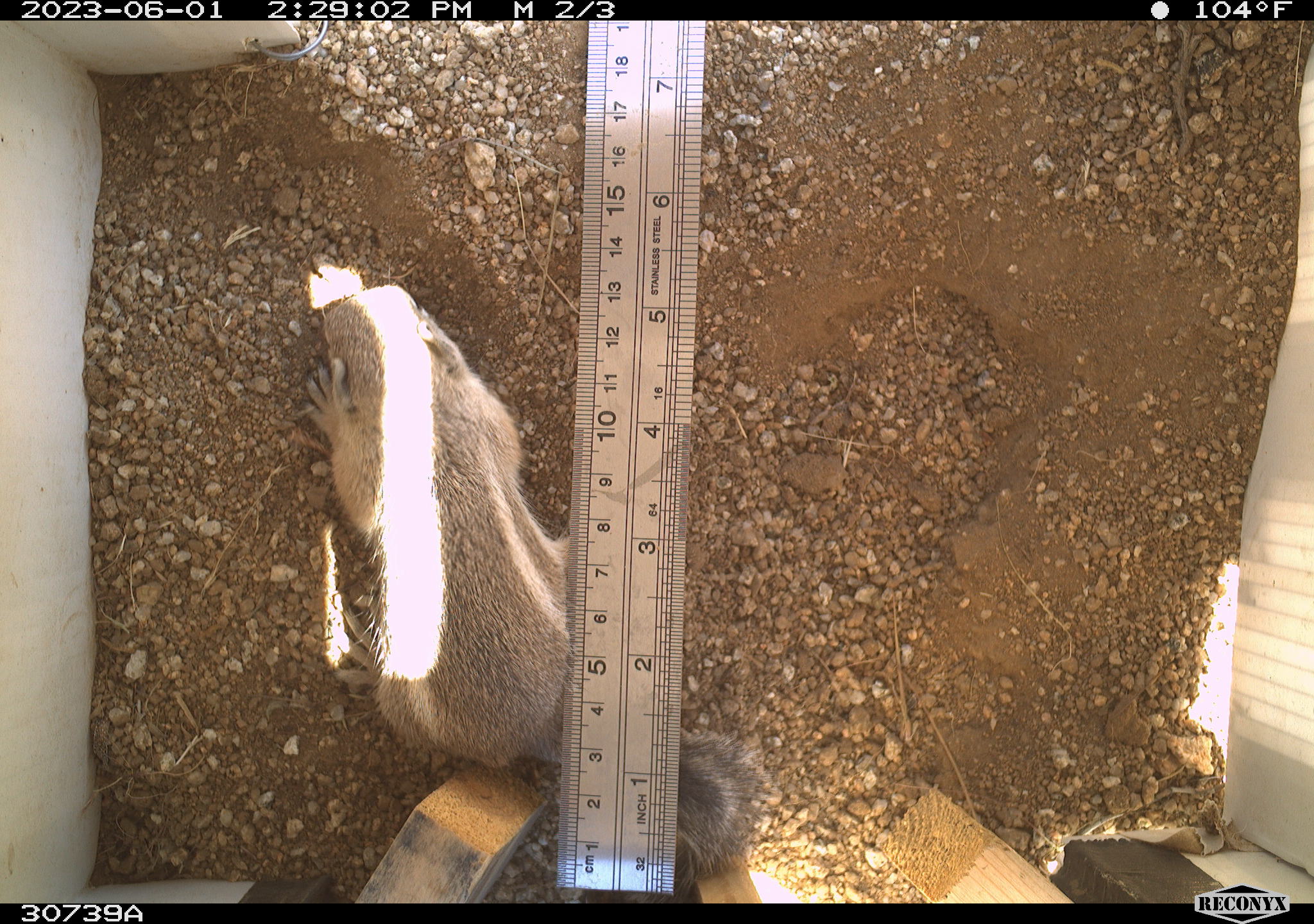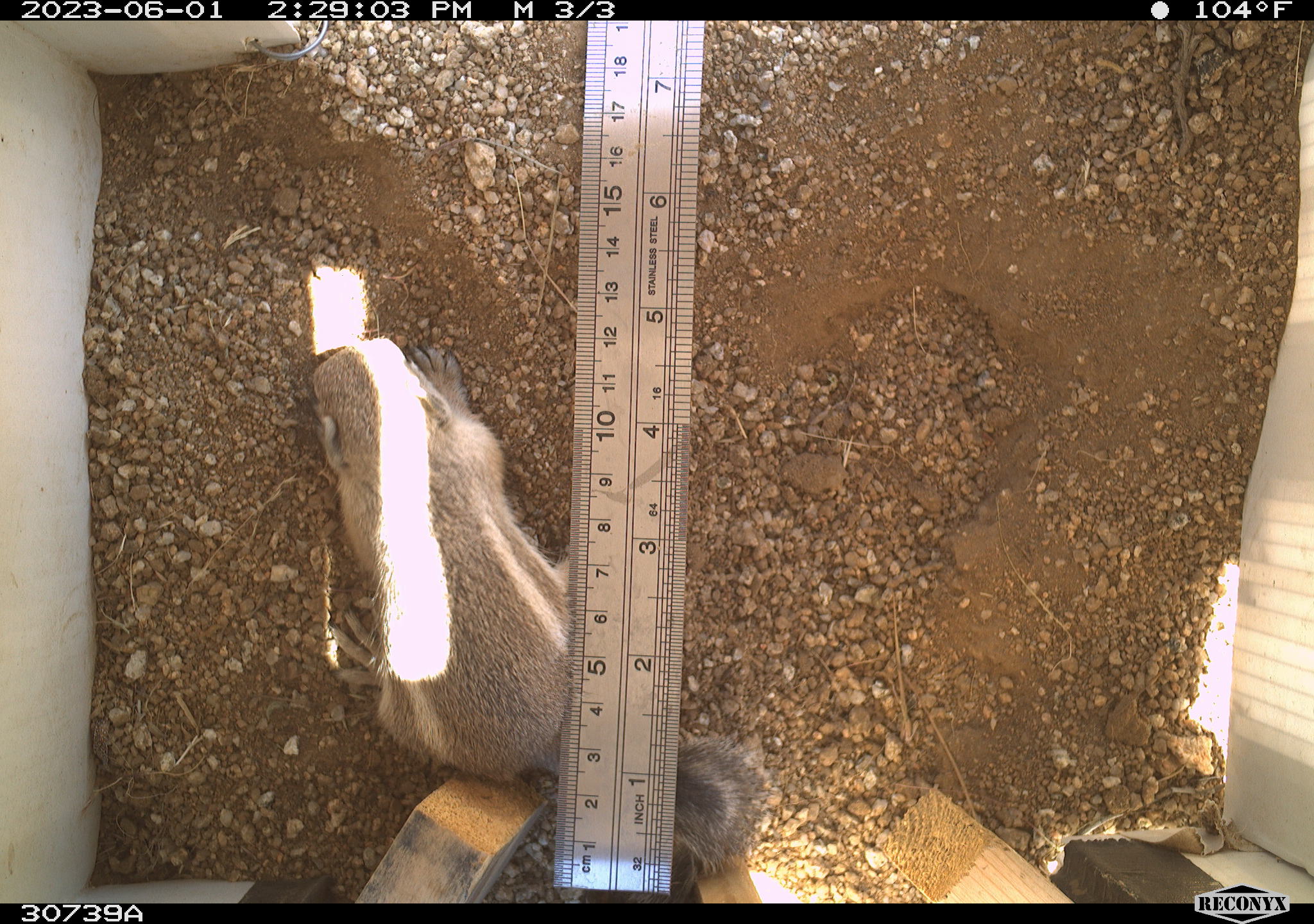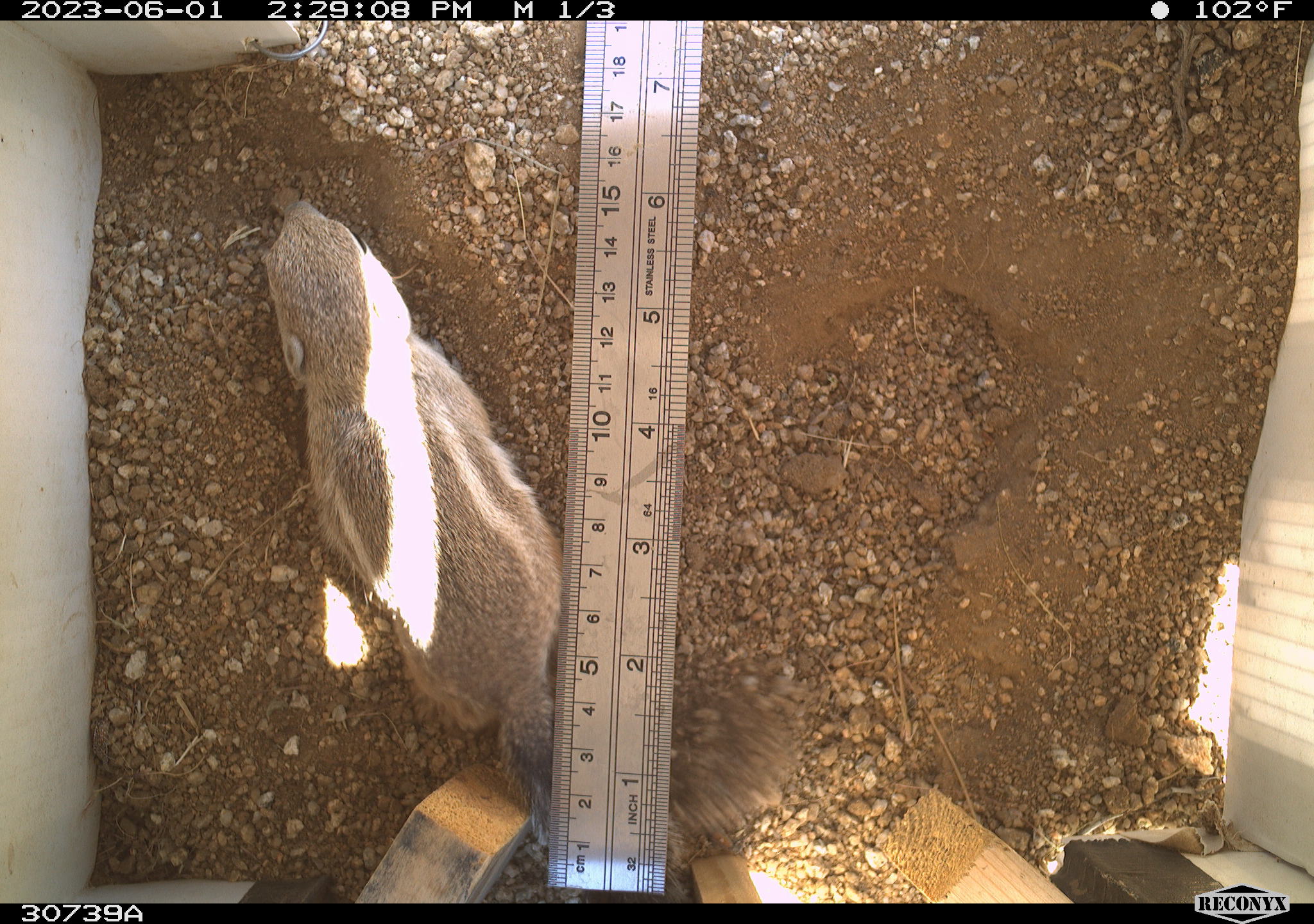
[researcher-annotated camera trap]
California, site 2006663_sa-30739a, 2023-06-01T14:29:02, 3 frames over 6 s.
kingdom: Animalia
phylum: Chordata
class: Mammalia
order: Rodentia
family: Sciuridae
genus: Ammospermophilus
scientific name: Ammospermophilus leucurus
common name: white-tailed antelope squirrel